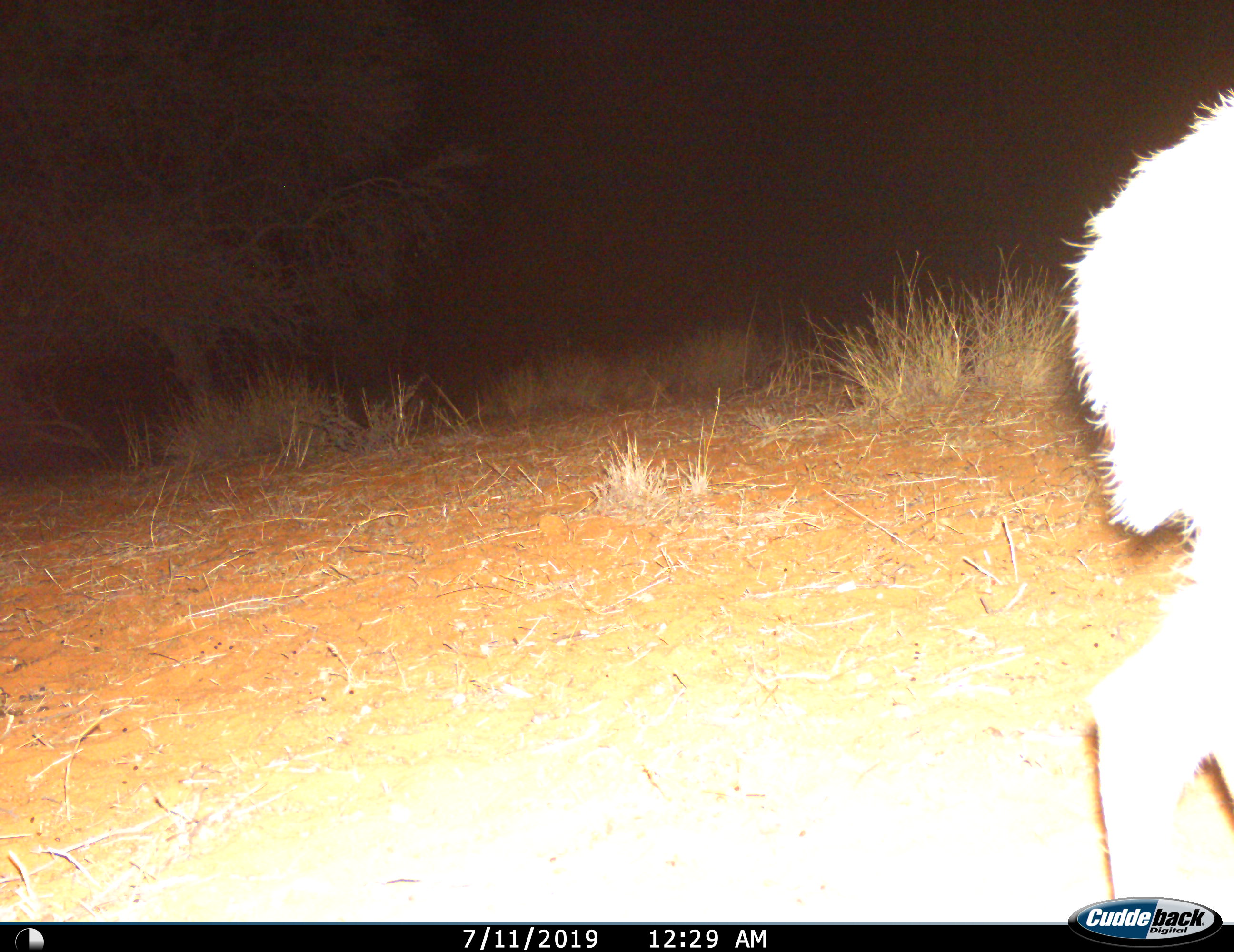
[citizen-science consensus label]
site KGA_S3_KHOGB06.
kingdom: Animalia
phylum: Chordata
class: Mammalia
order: Artiodactyla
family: Bovidae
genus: Raphicerus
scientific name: Raphicerus campestris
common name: steenbok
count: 1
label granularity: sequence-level